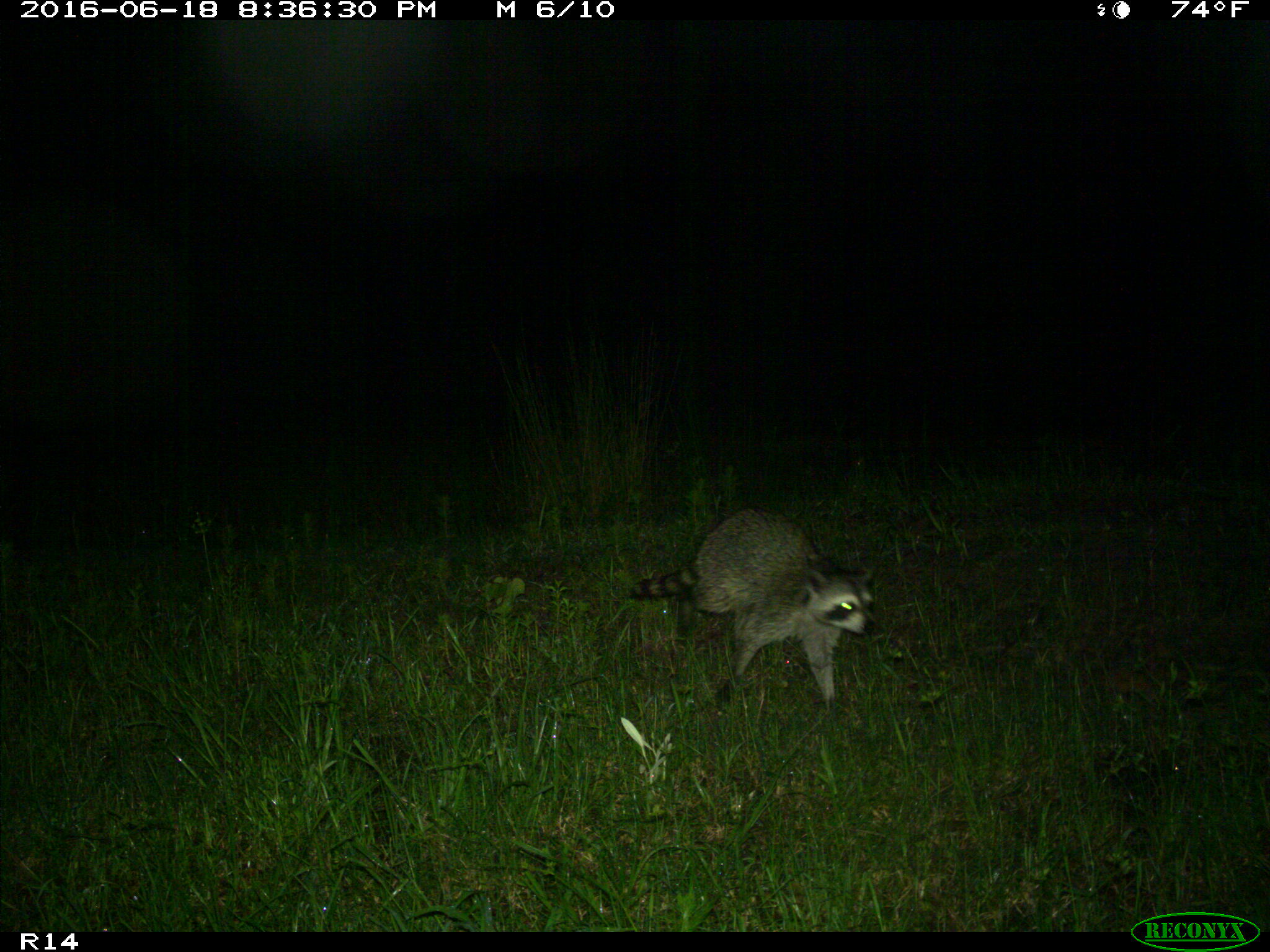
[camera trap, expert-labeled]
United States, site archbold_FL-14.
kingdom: Animalia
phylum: Chordata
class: Mammalia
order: Carnivora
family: Procyonidae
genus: Procyon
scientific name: Procyon lotor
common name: common raccoon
Procyon lotor (common raccoon).